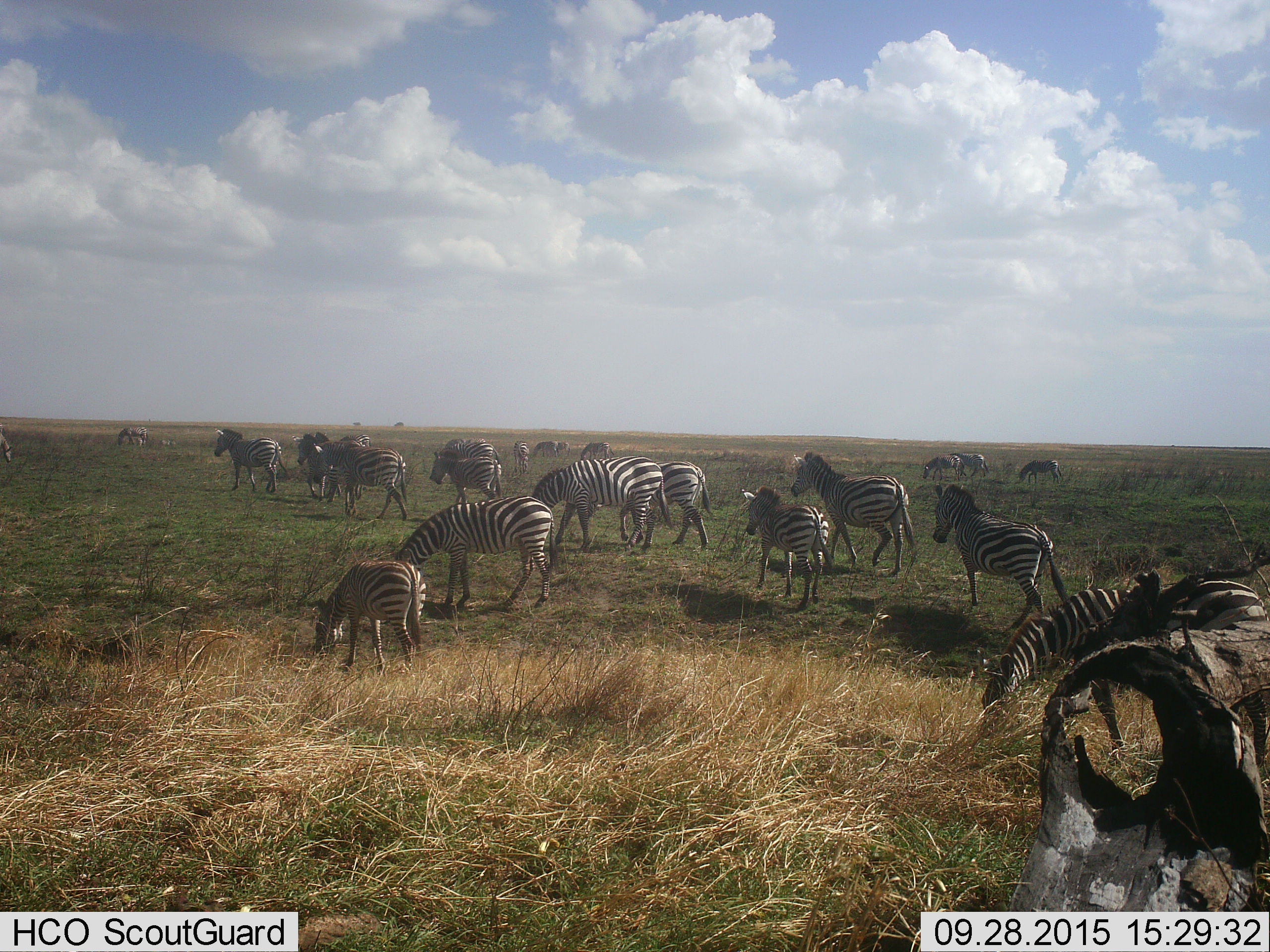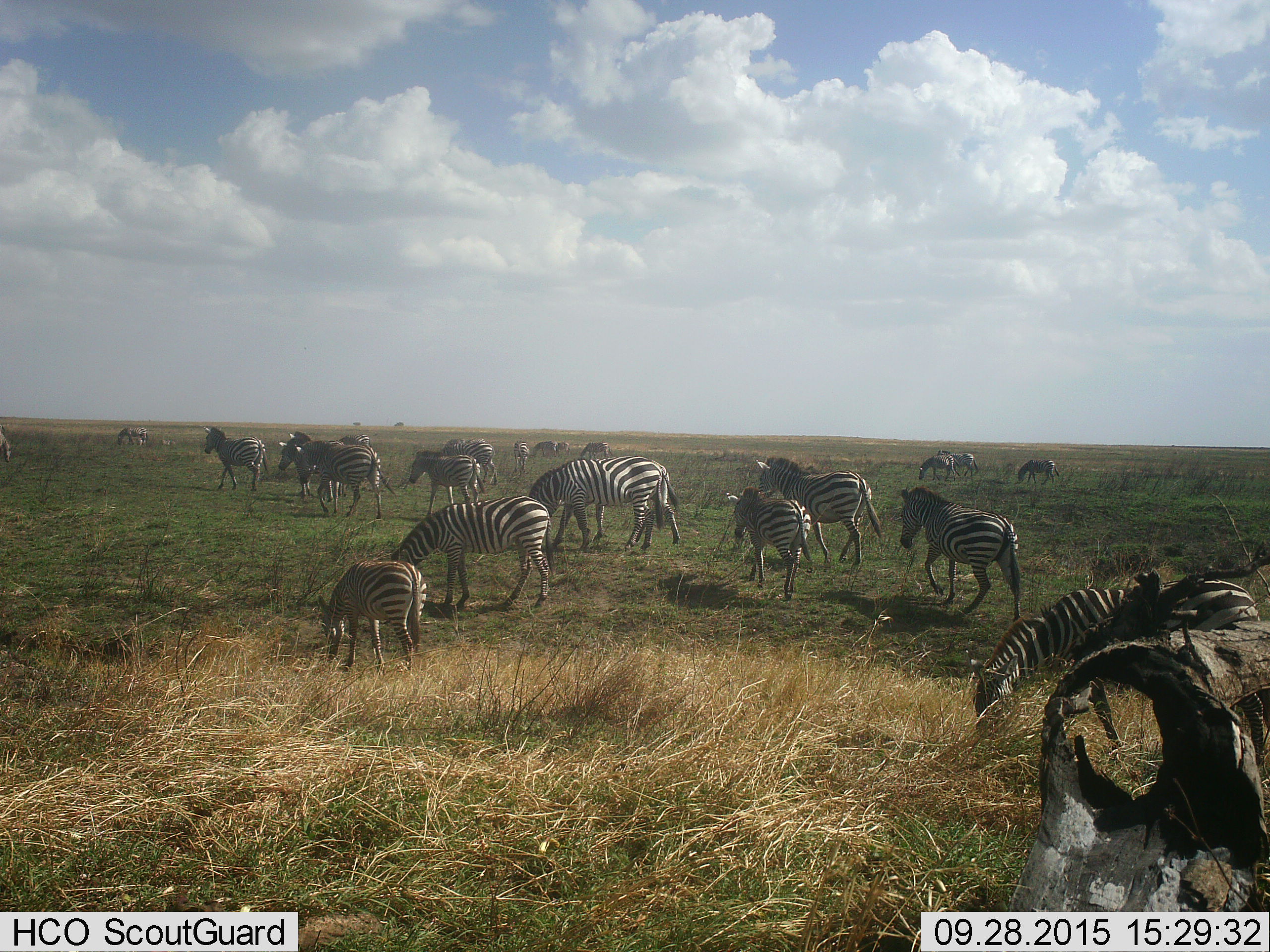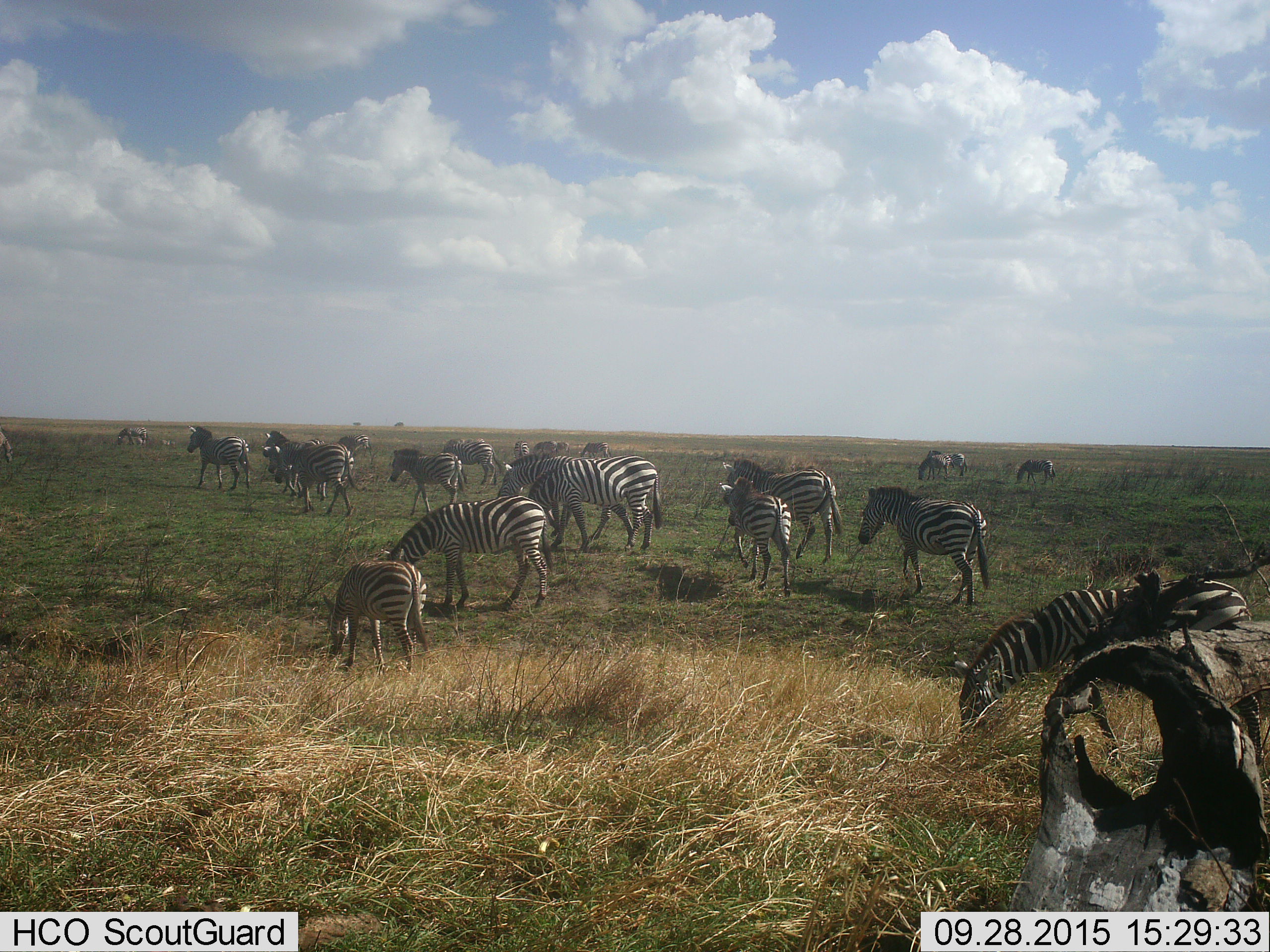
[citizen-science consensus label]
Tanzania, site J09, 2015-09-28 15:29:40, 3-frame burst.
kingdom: Animalia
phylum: Chordata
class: Mammalia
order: Perissodactyla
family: Equidae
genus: Equus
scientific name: Equus quagga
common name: plains zebra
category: zebra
Zebra (plains zebra) (Equus quagga), count 11-50. Behavior (volunteer vote fractions): standing 60%, resting 10%, moving 100%, interacting 0%. Young present (vote fraction): 60%. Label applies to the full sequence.